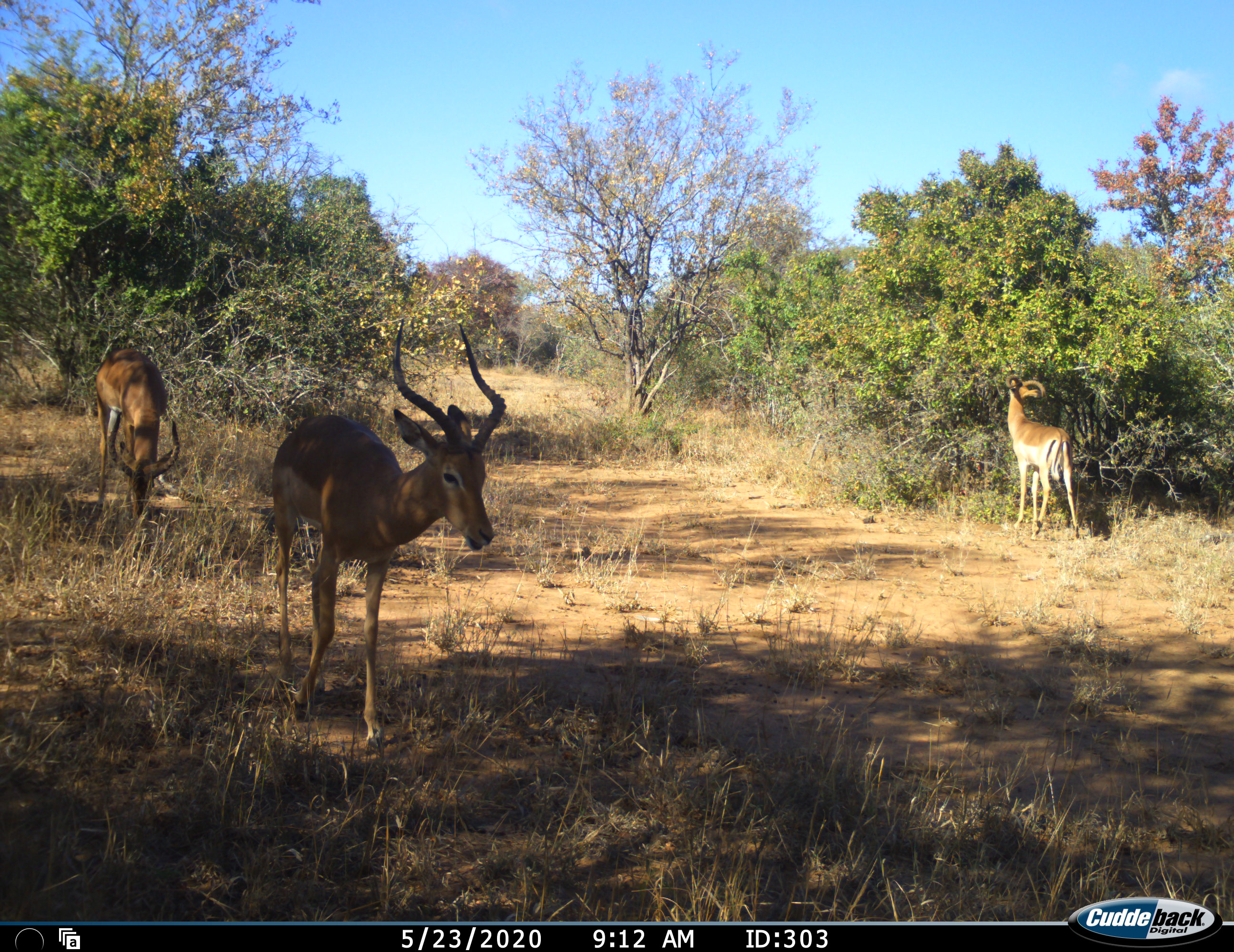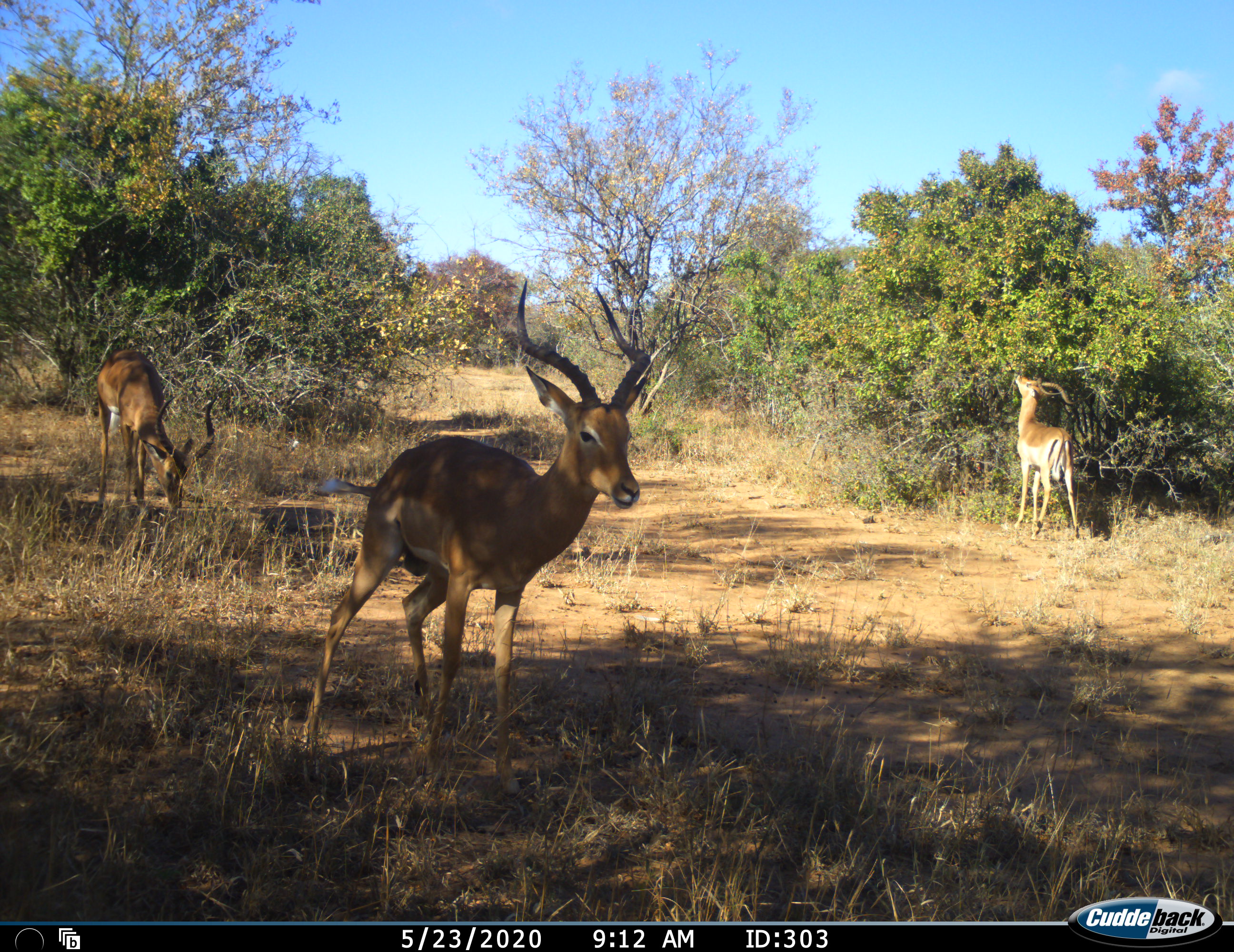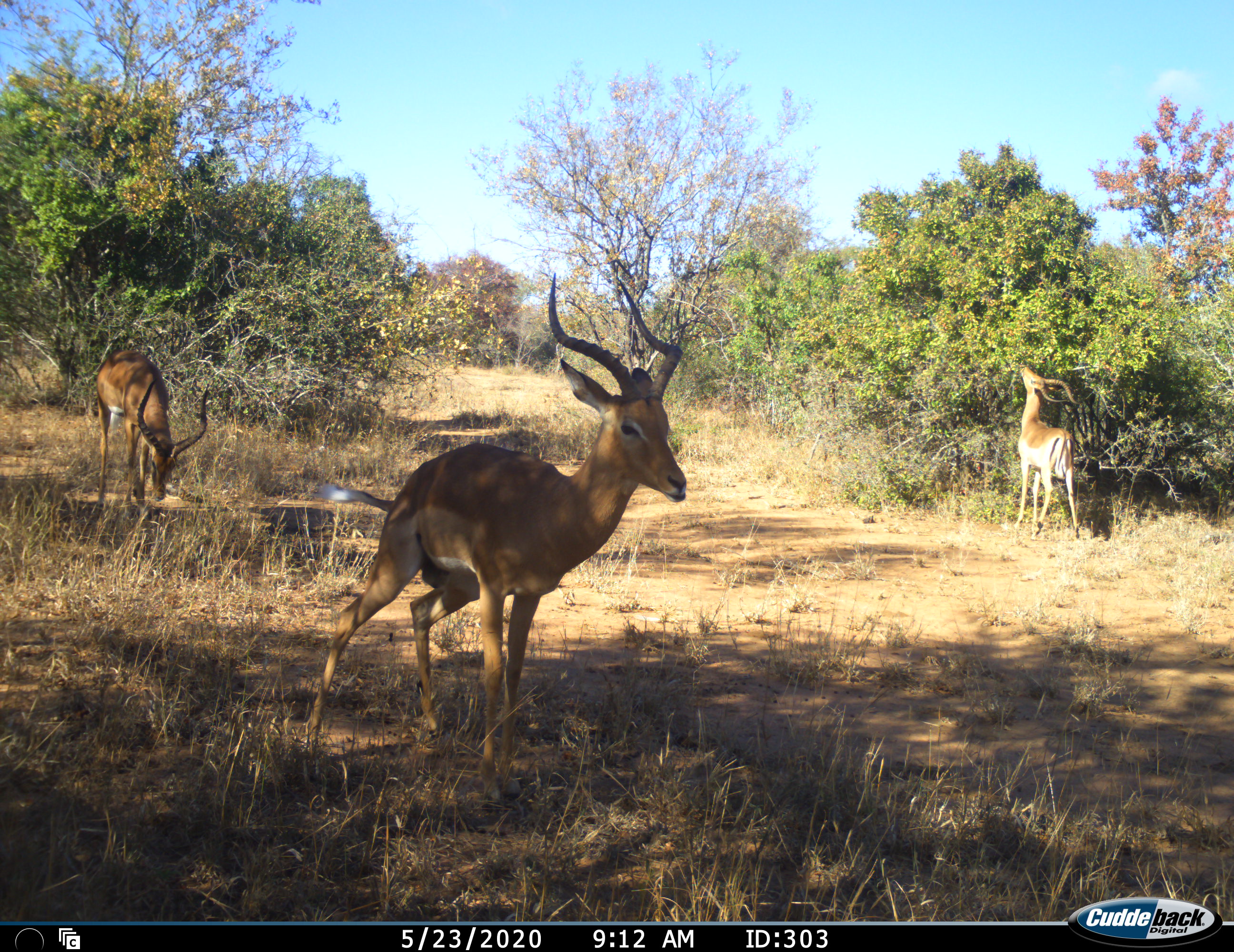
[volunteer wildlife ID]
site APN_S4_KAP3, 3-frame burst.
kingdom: Animalia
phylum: Chordata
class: Mammalia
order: Artiodactyla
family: Bovidae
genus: Aepyceros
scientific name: Aepyceros melampus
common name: impala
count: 3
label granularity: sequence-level